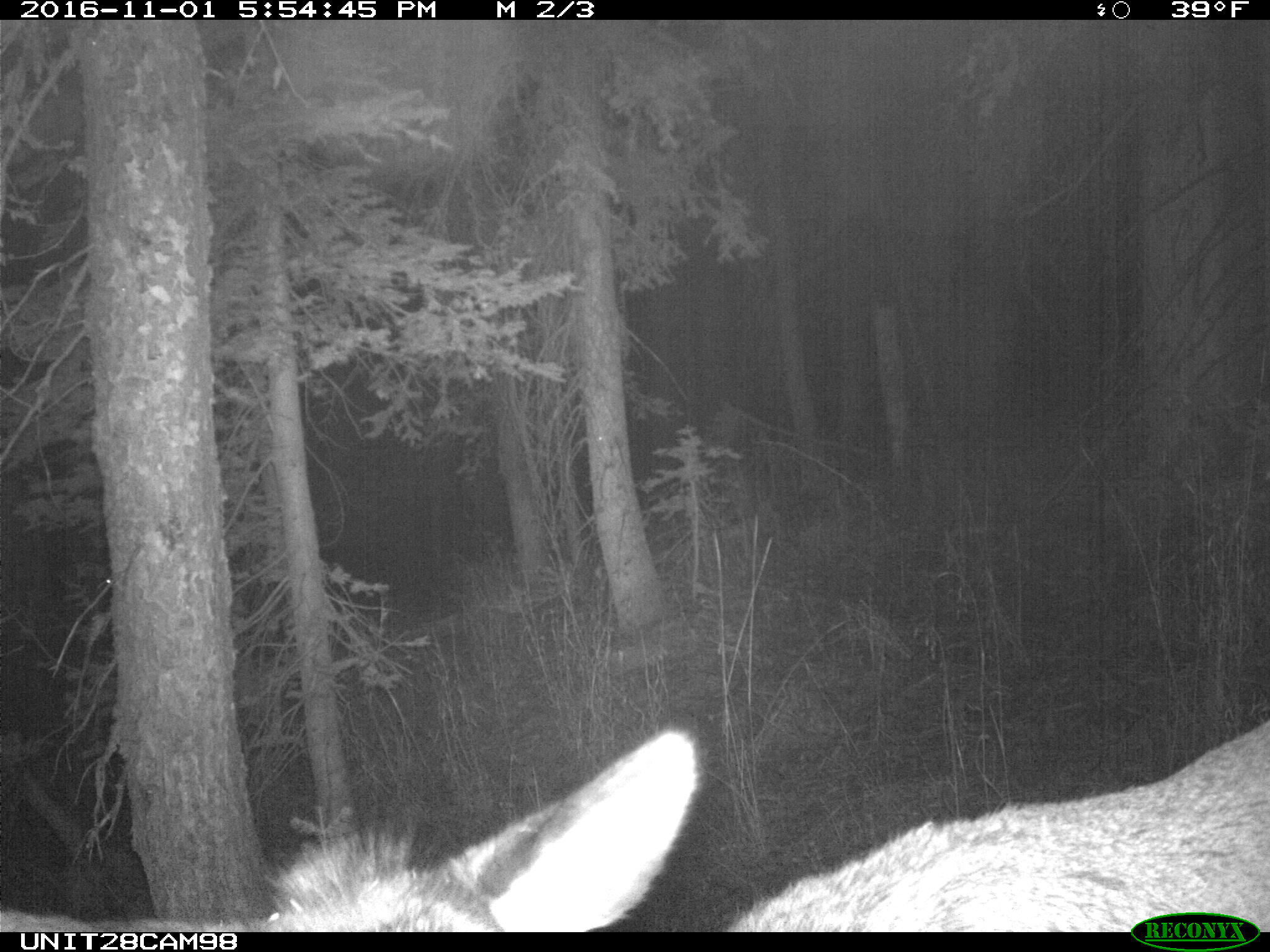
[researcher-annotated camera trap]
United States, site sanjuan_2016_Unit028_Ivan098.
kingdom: Animalia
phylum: Chordata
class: Mammalia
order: Artiodactyla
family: Cervidae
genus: Cervus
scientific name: Cervus elaphus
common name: red deer